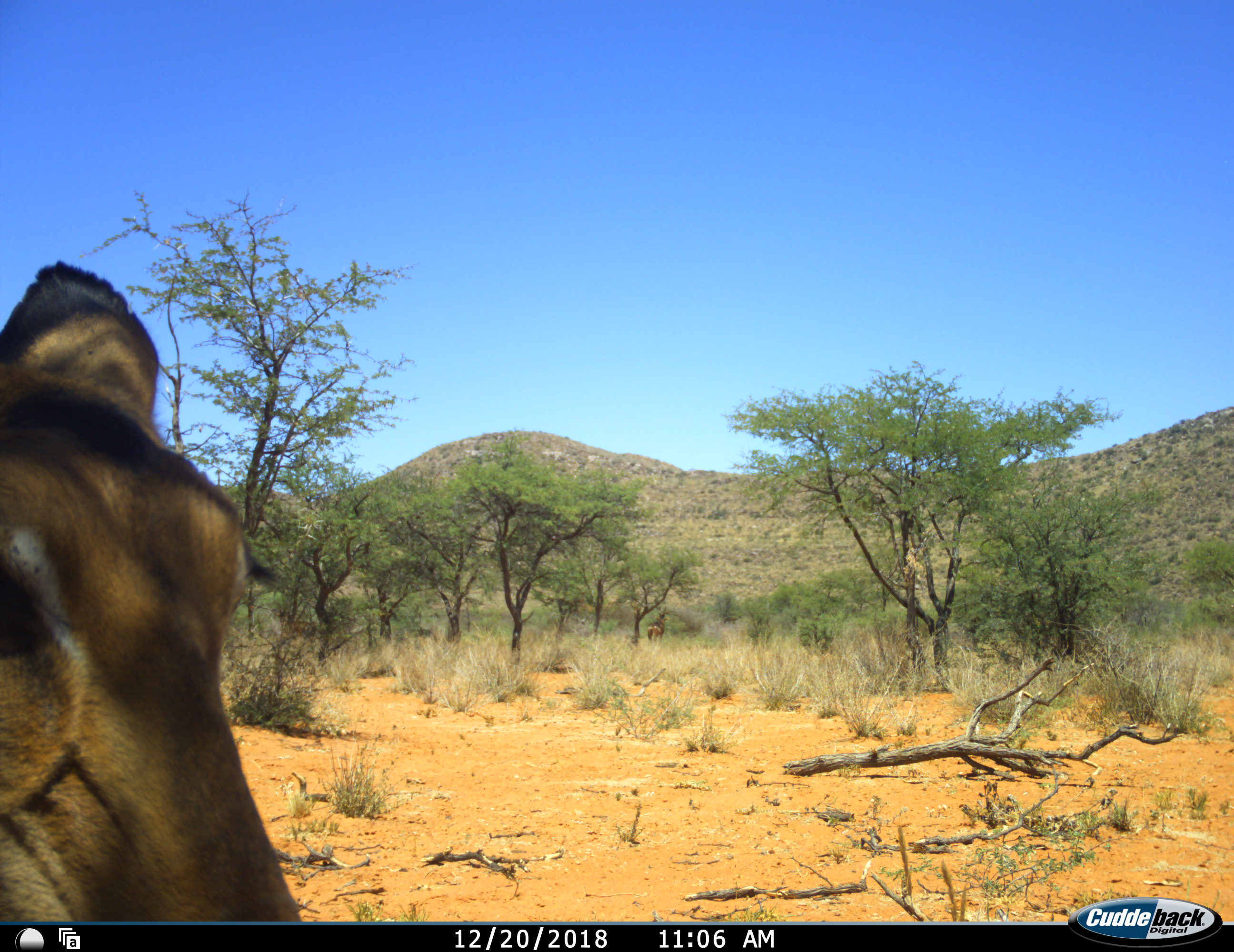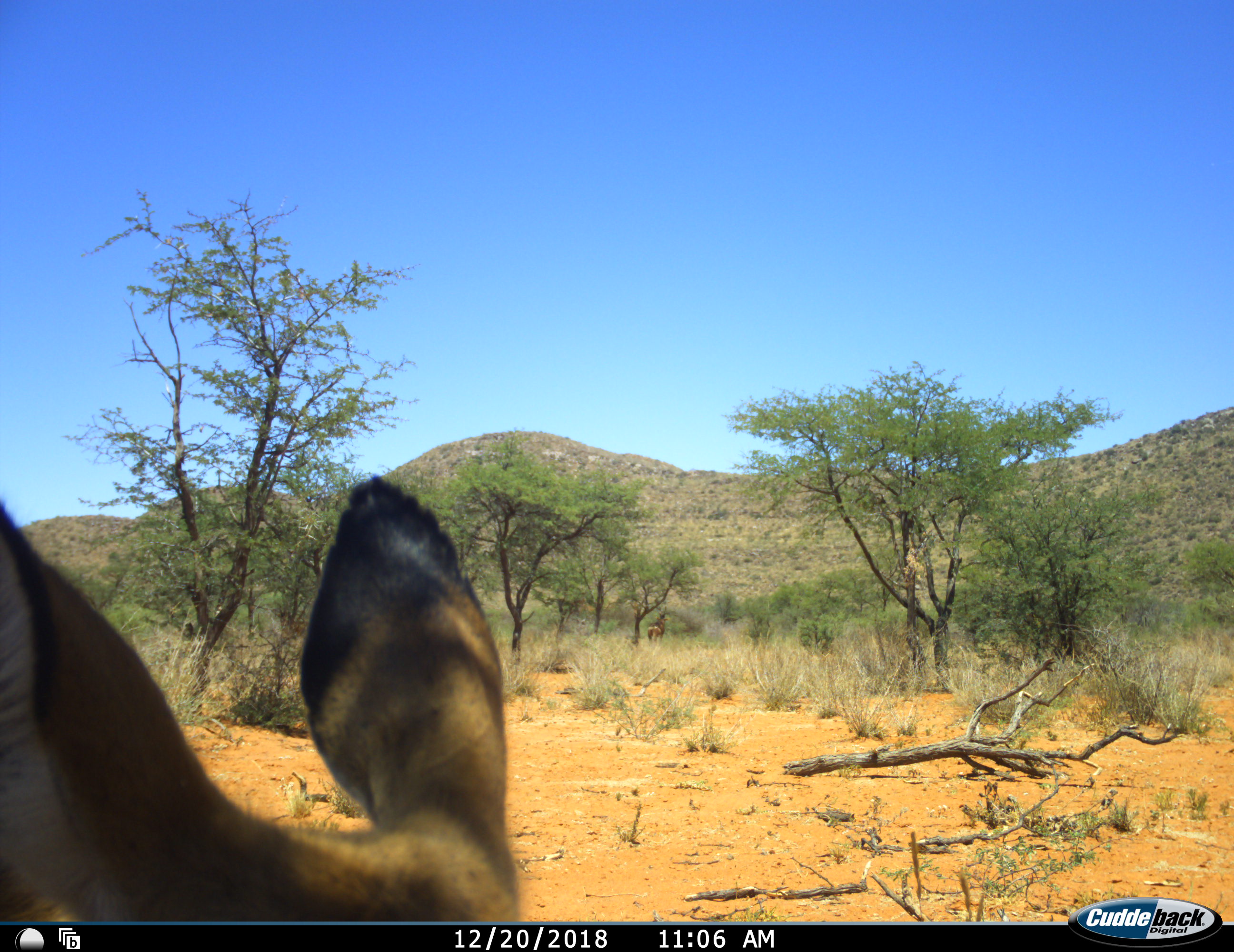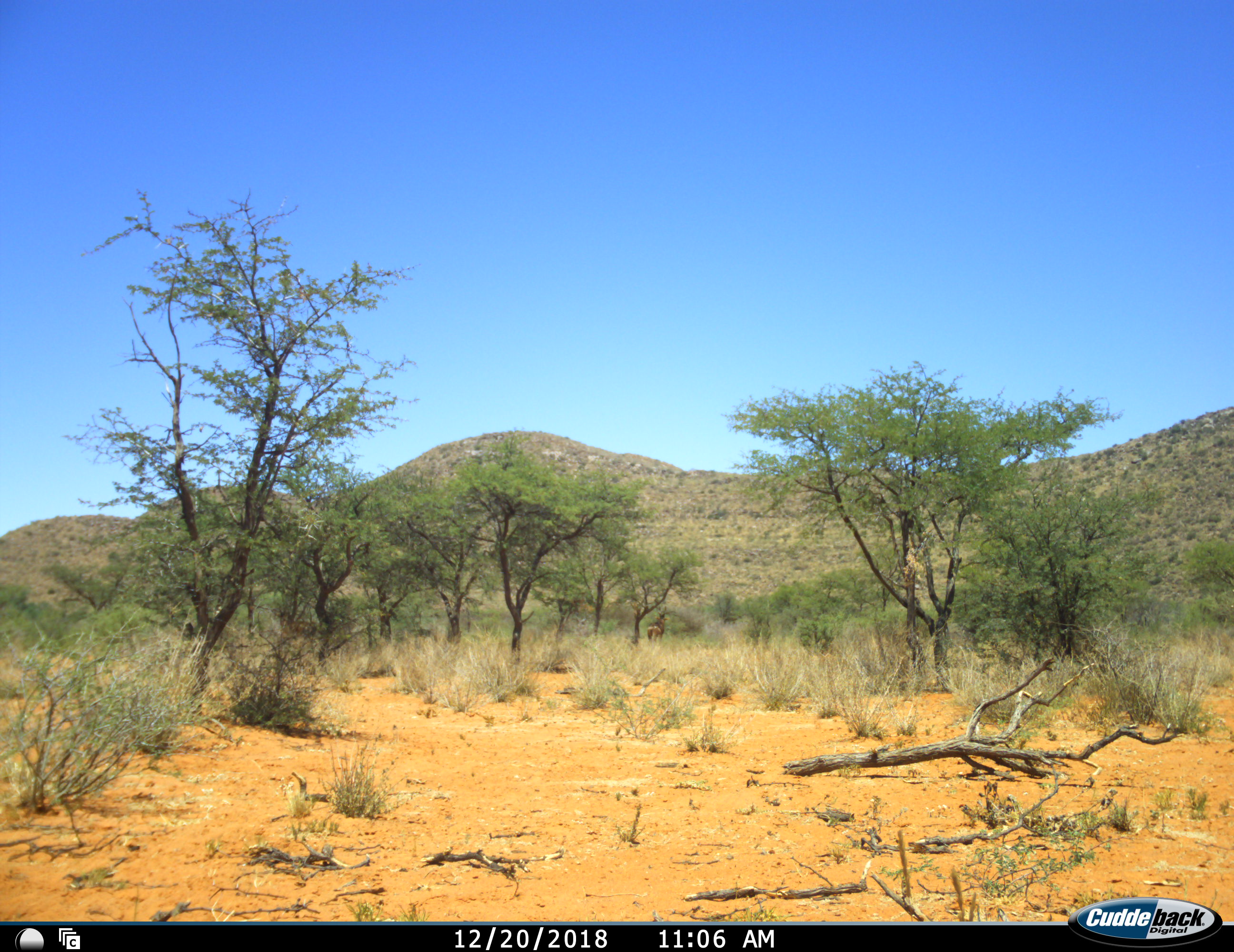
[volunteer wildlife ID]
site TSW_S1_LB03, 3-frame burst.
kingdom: Animalia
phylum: Chordata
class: Mammalia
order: Artiodactyla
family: Bovidae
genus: Aepyceros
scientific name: Aepyceros melampus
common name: impala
Impala (Aepyceros melampus), count 1. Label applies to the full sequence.